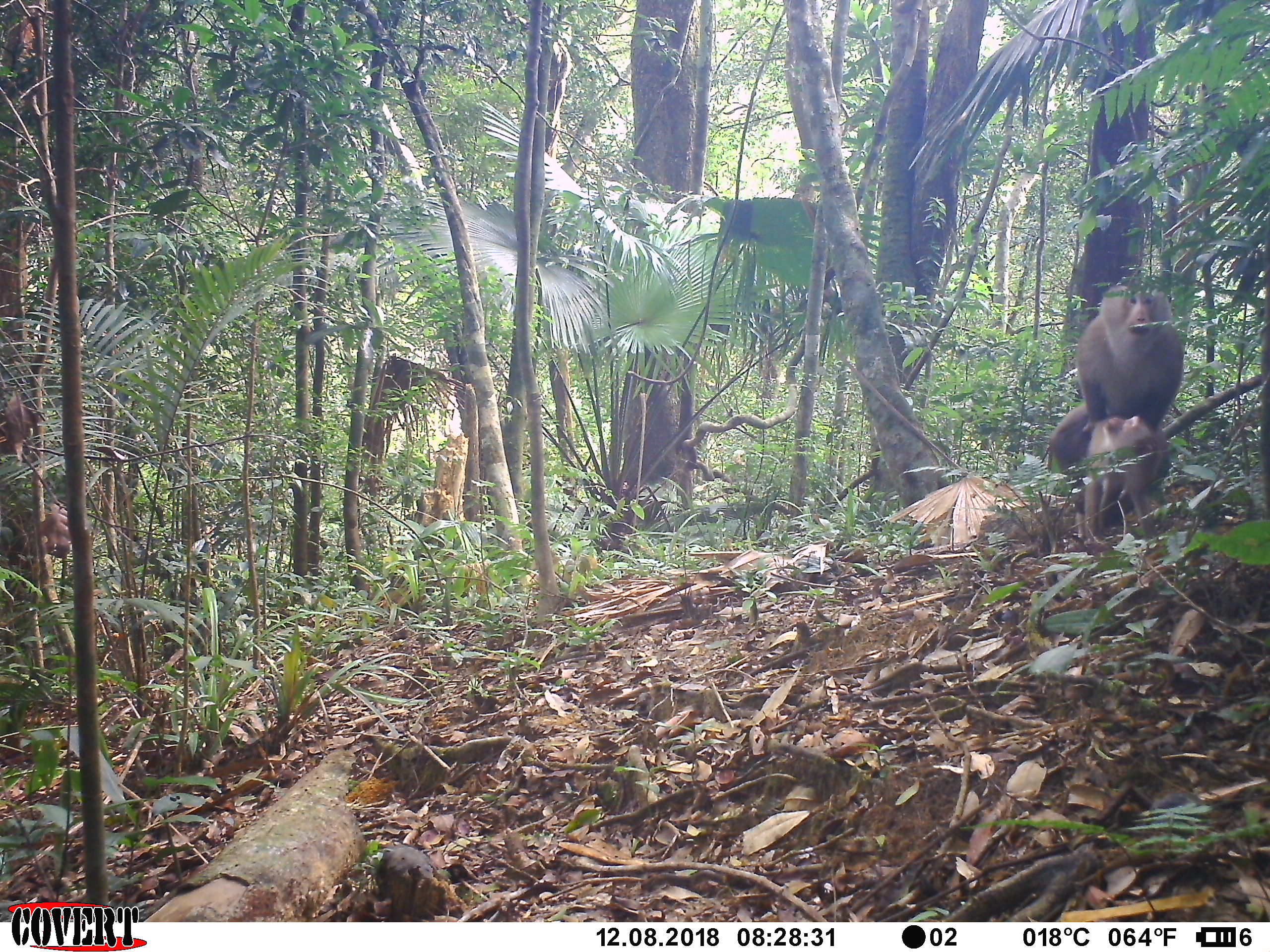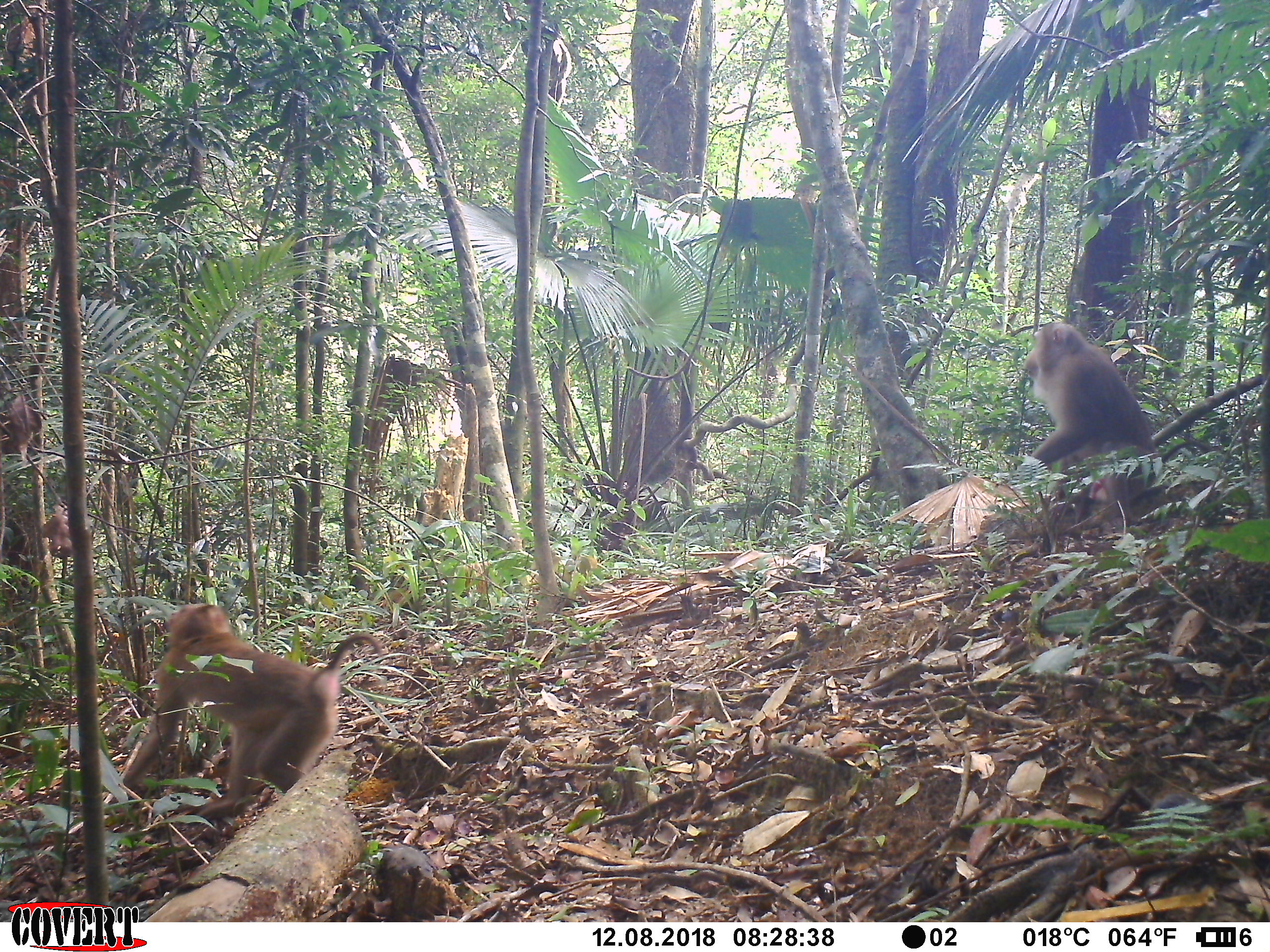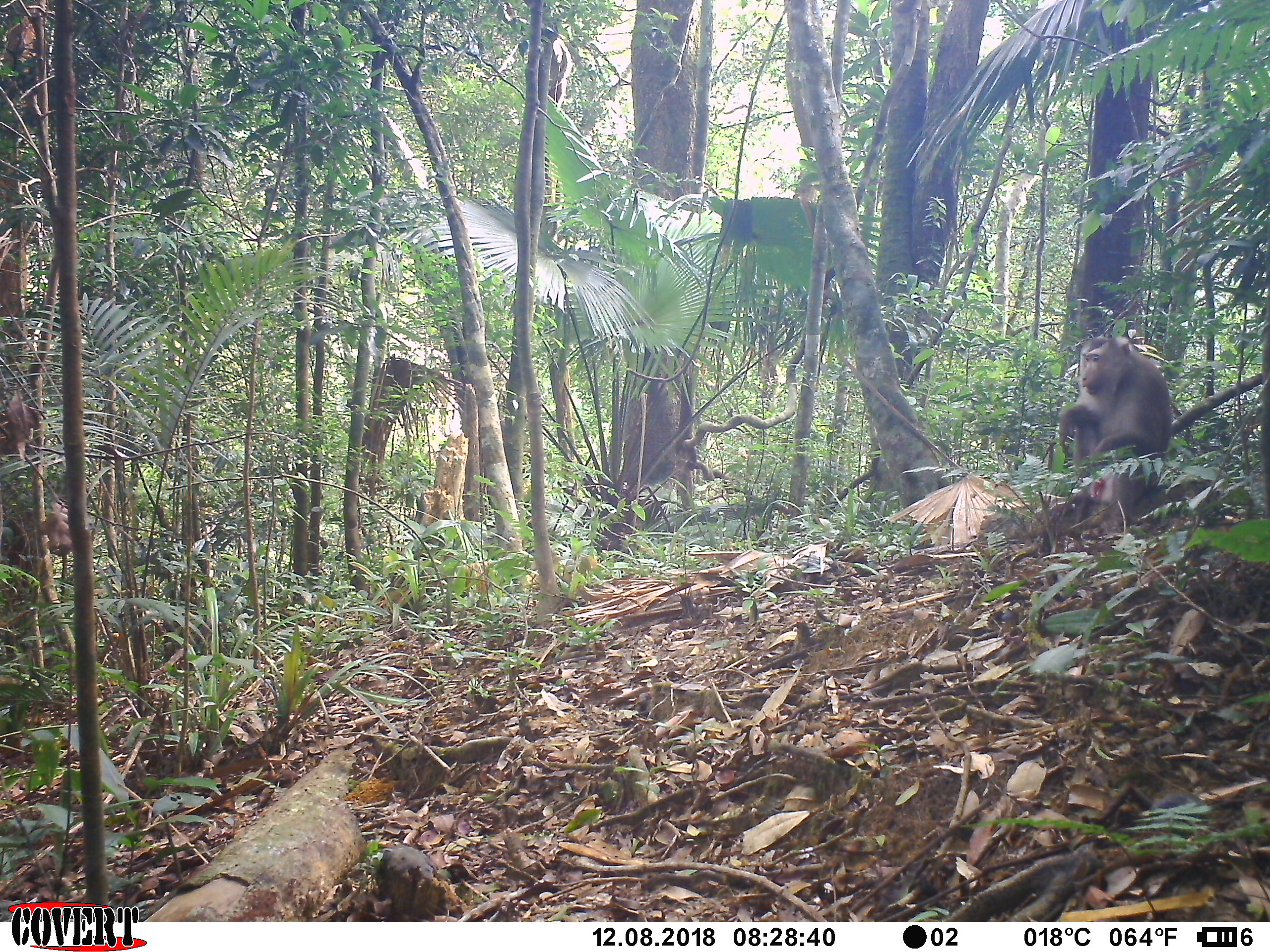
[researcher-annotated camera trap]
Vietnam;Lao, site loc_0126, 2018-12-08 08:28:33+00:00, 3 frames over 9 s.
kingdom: Animalia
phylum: Chordata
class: Mammalia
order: Primates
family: Cercopithecidae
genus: Macaca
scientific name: Macaca nemestrina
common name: pig-tailed macaque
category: pig tailed macaque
Pig tailed macaque (pig-tailed macaque) (Macaca nemestrina). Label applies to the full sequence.